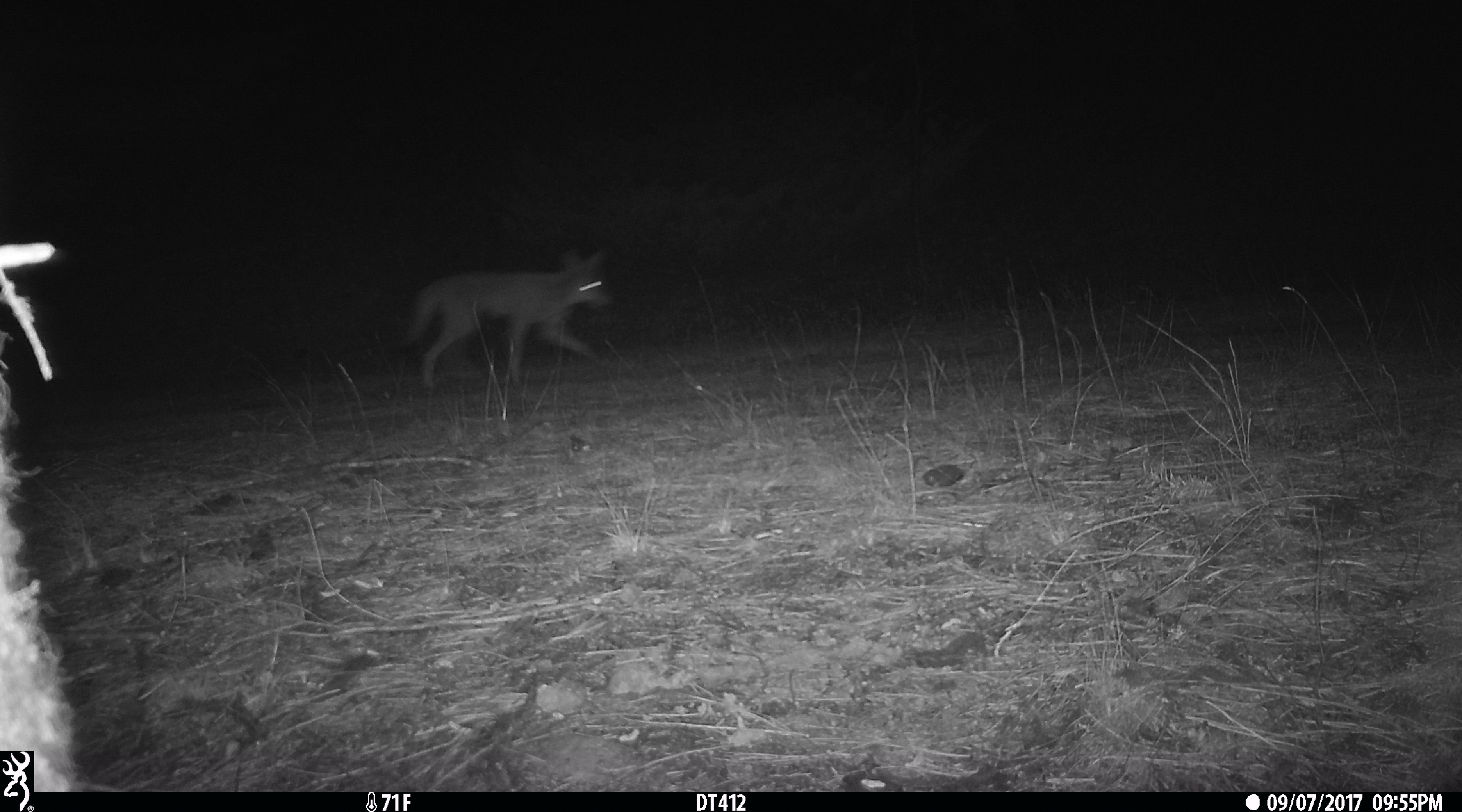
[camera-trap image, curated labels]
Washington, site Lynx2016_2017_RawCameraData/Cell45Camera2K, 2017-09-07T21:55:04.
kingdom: Animalia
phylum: Chordata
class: Mammalia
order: Carnivora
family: Canidae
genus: Canis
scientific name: Canis latrans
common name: coyote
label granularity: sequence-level